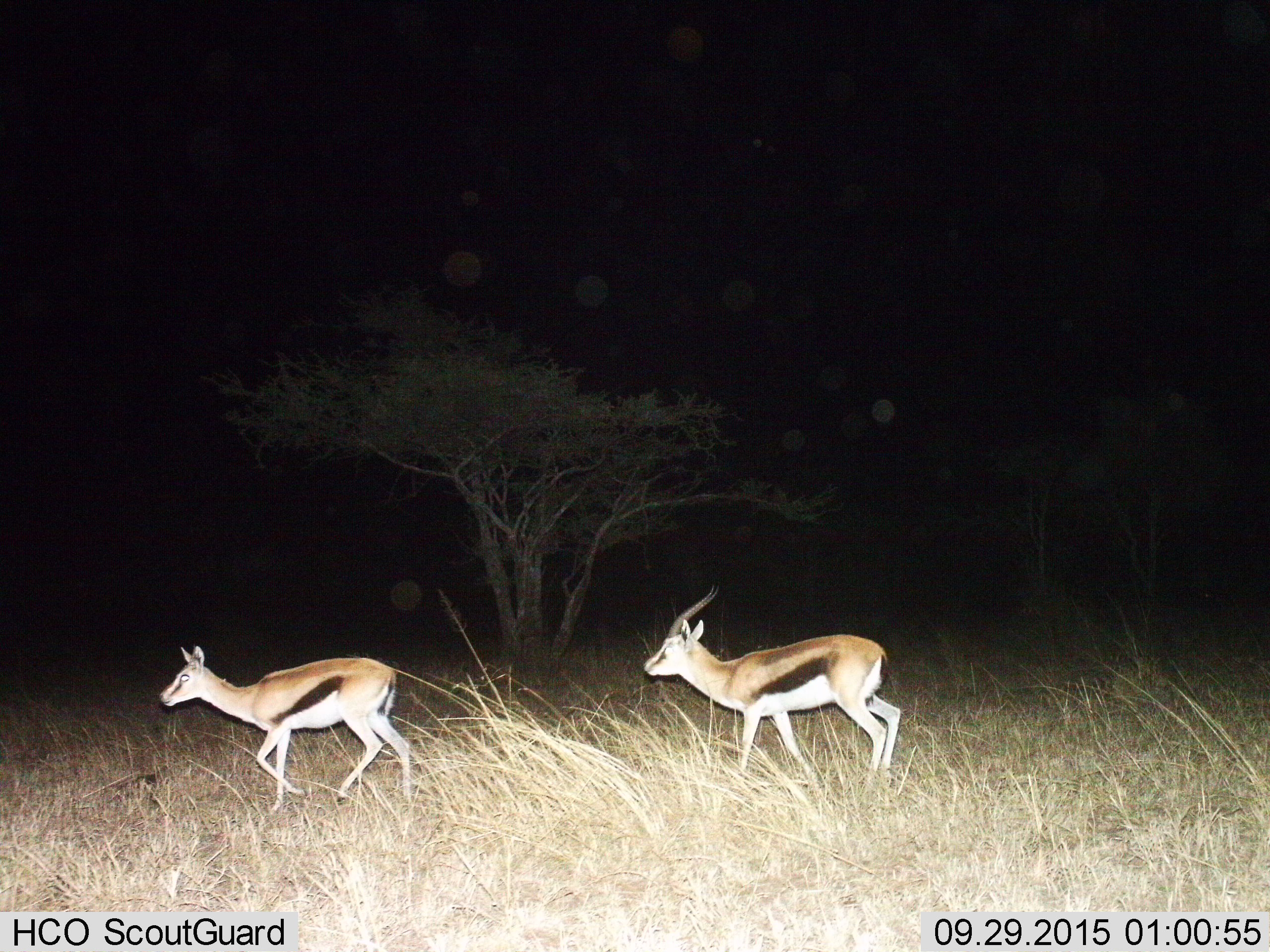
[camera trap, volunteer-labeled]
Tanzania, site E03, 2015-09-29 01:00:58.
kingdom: Animalia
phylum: Chordata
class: Mammalia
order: Artiodactyla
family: Bovidae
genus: Eudorcas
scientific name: Eudorcas thomsonii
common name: thomson's gazelle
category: gazellethomsons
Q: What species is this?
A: Gazellethomsons (thomson's gazelle) (Eudorcas thomsonii).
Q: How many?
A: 2.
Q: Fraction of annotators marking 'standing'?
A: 8%.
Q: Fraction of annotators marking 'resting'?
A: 0%.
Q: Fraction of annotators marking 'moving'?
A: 92%.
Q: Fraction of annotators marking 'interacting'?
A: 0%.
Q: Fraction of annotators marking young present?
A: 0%.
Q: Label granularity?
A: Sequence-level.